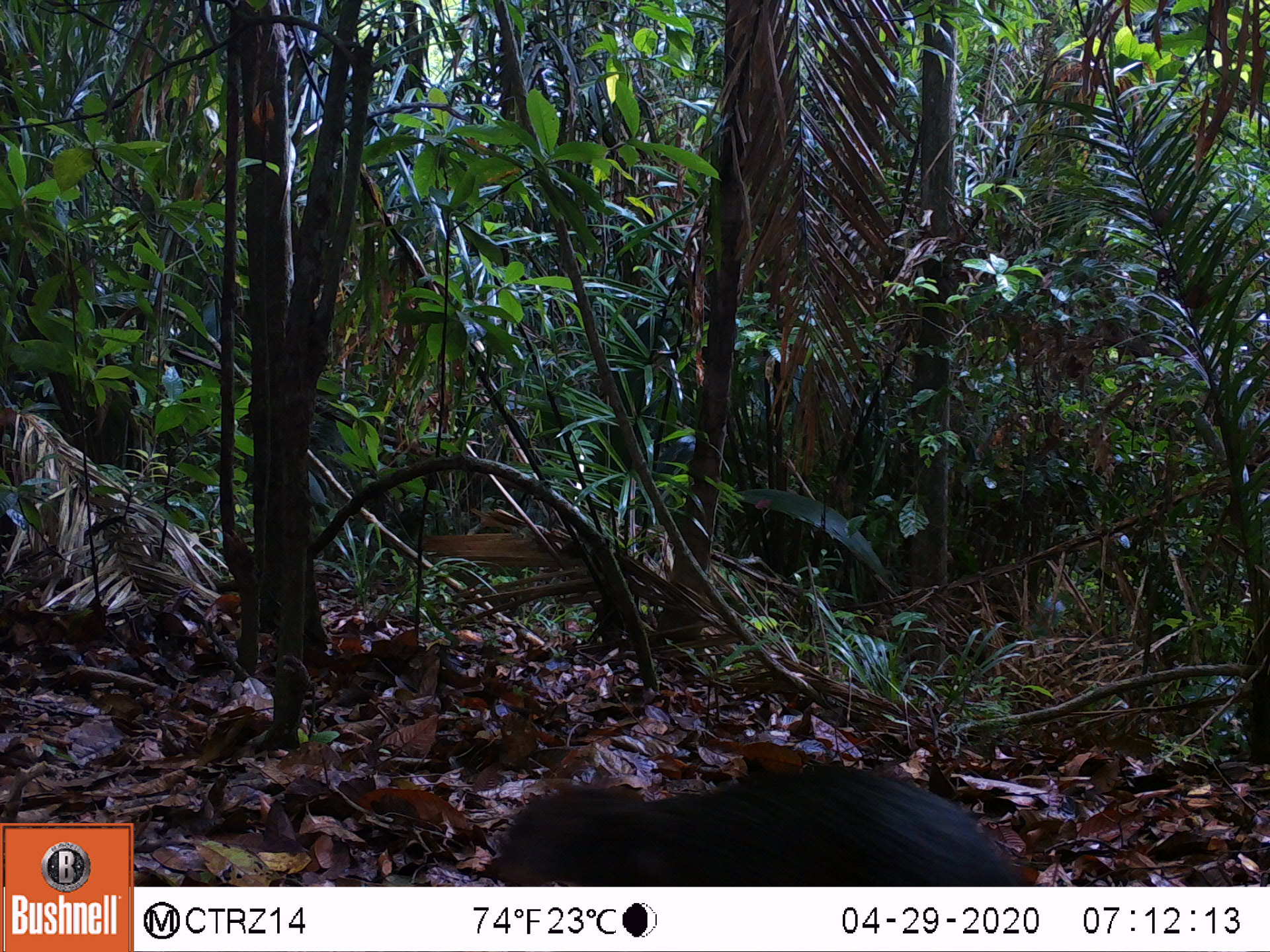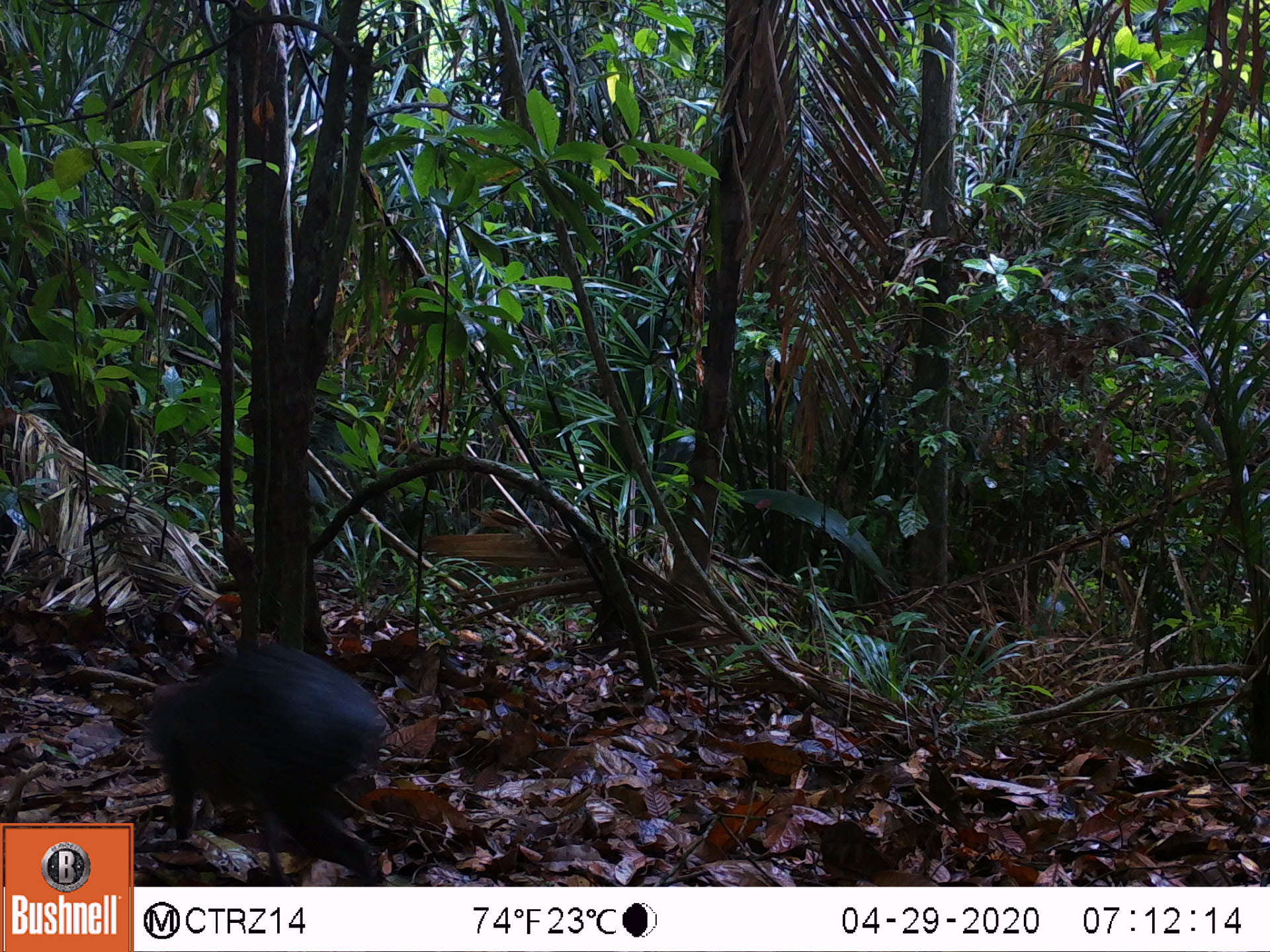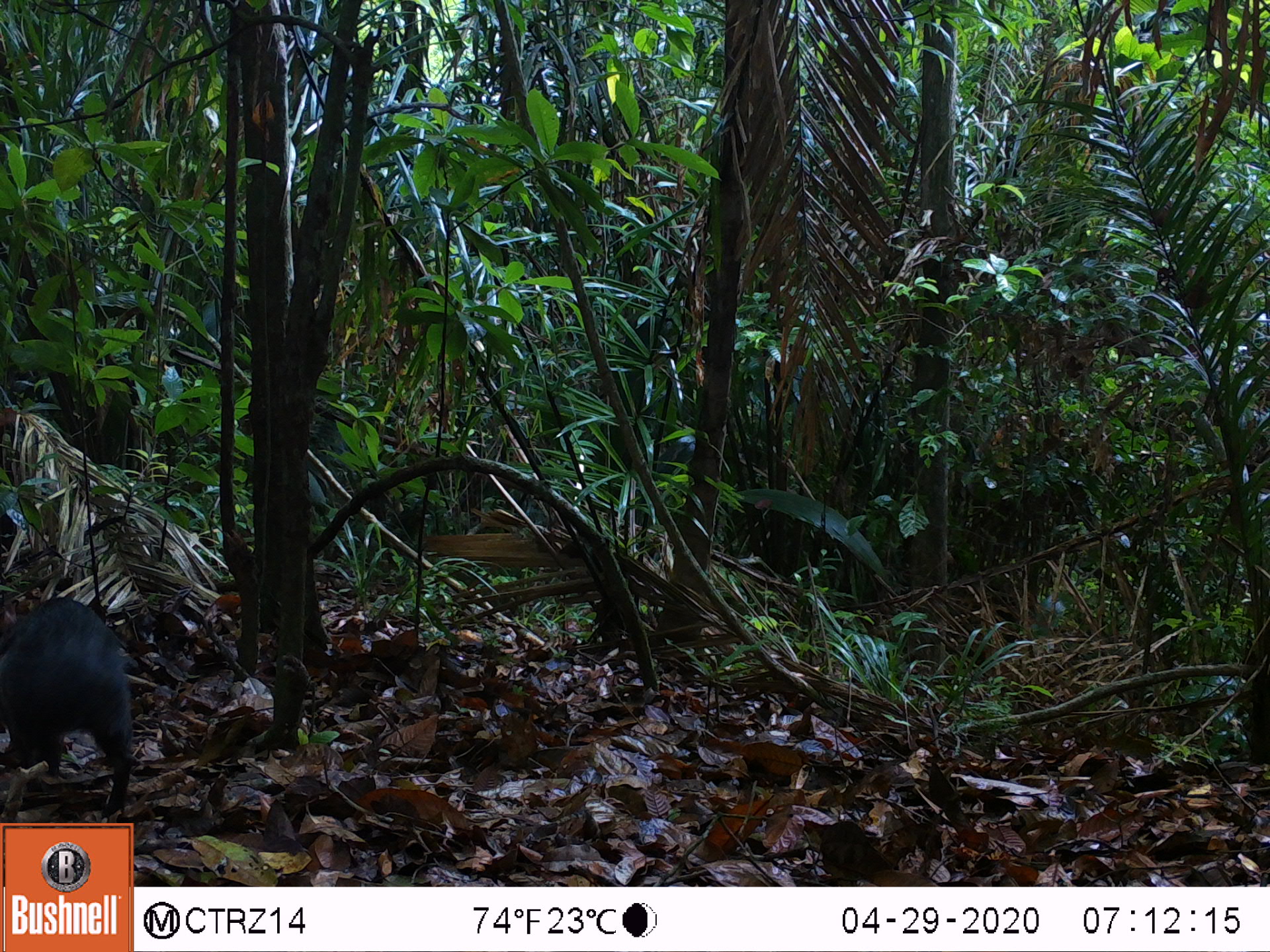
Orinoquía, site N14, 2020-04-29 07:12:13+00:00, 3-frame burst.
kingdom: Animalia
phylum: Chordata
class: Mammalia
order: Rodentia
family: Dasyproctidae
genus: Dasyprocta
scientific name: Dasyprocta fuliginosa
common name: black agouti